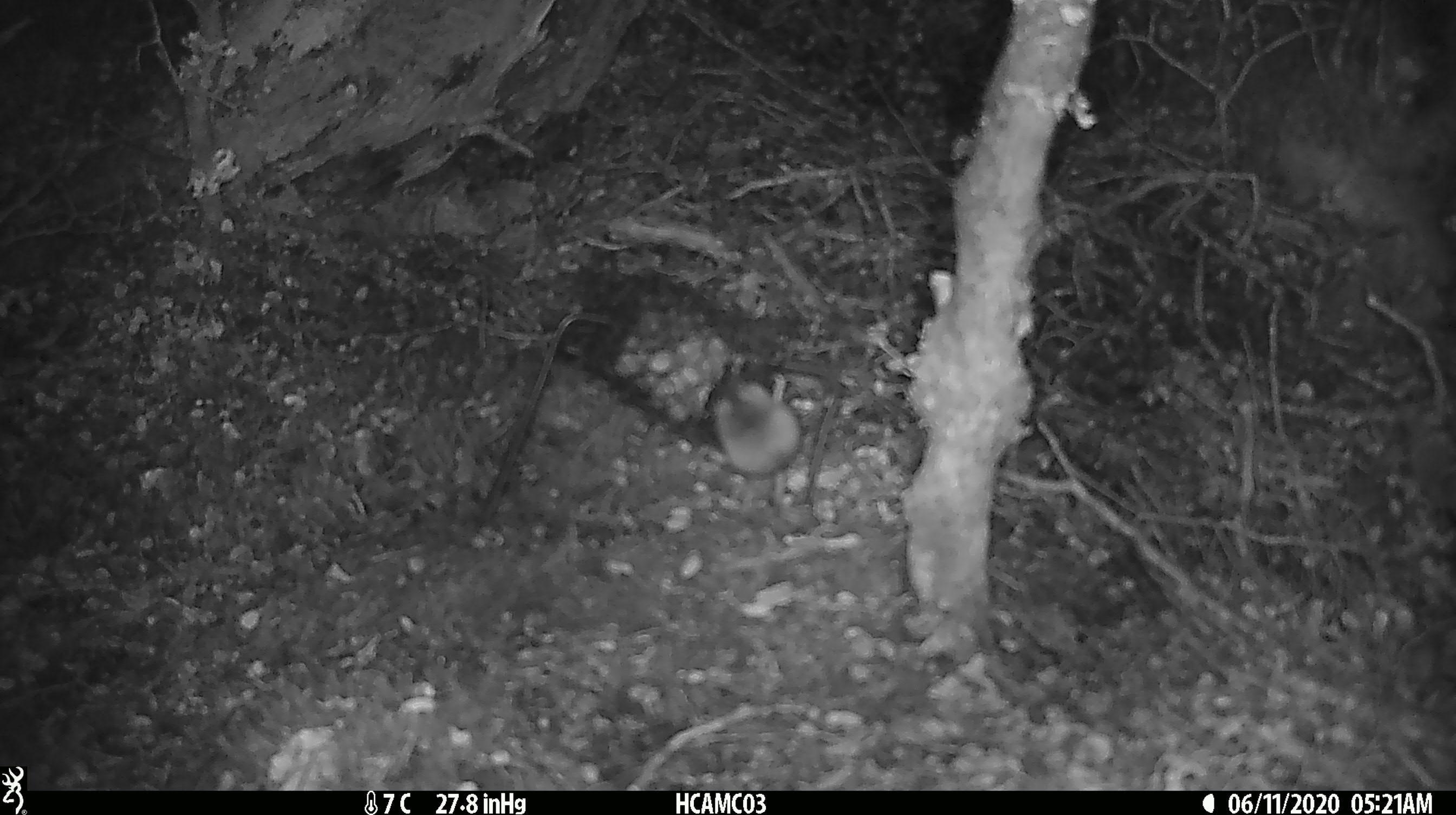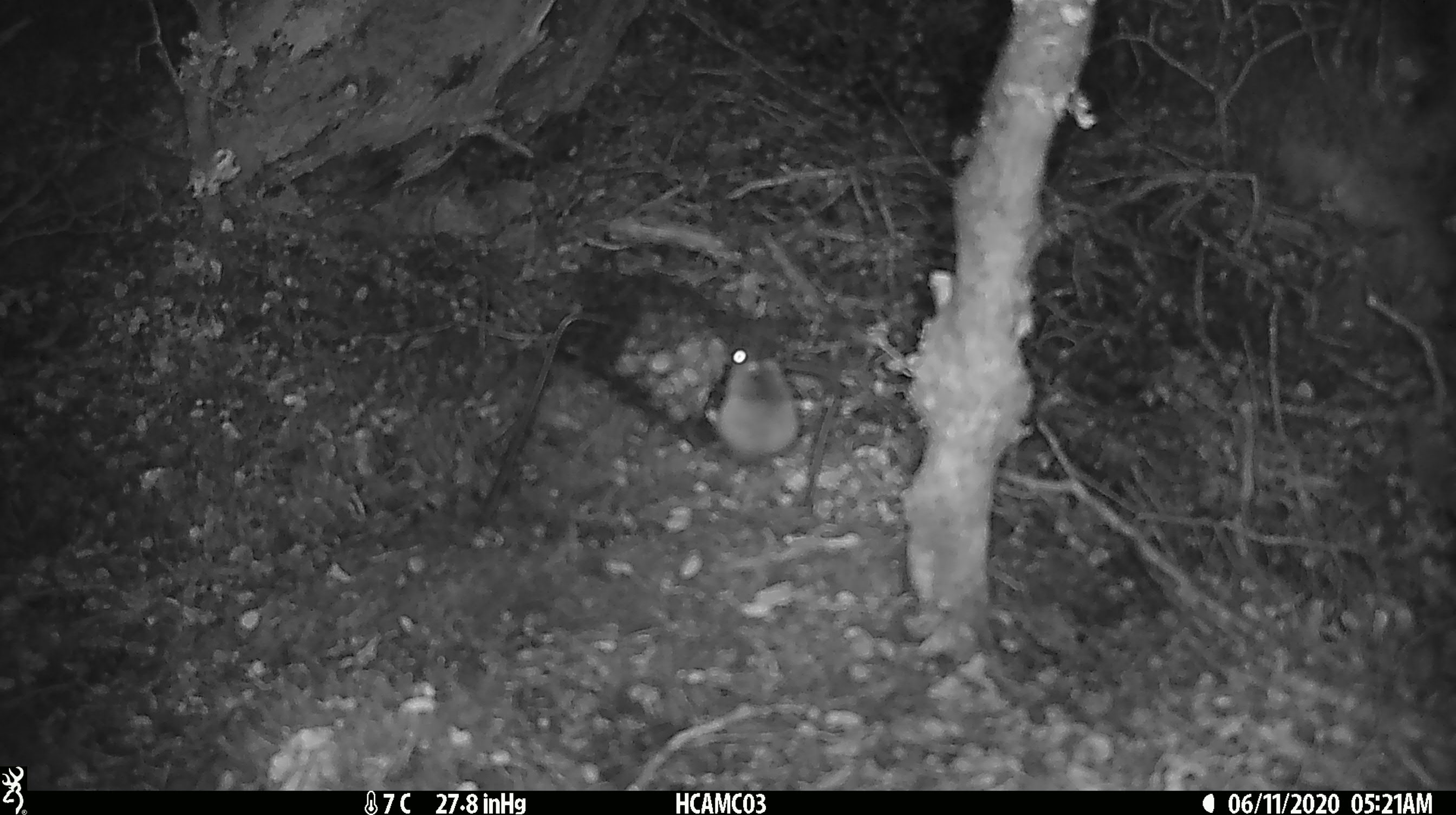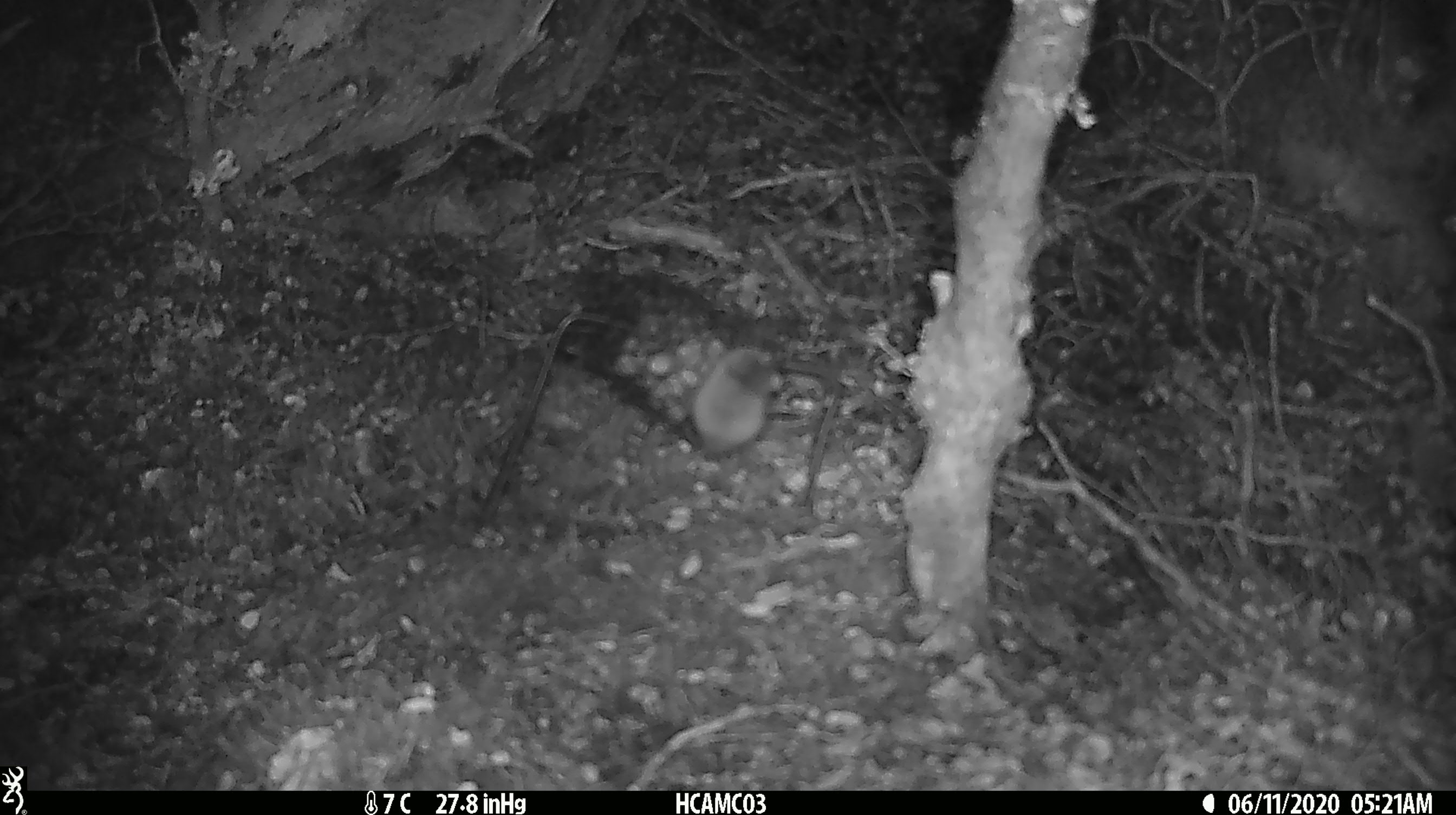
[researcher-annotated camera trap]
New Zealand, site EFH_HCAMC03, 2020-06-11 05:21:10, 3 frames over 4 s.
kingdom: Animalia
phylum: Chordata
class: Mammalia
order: Rodentia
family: Muridae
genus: Mus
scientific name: Mus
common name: mouse